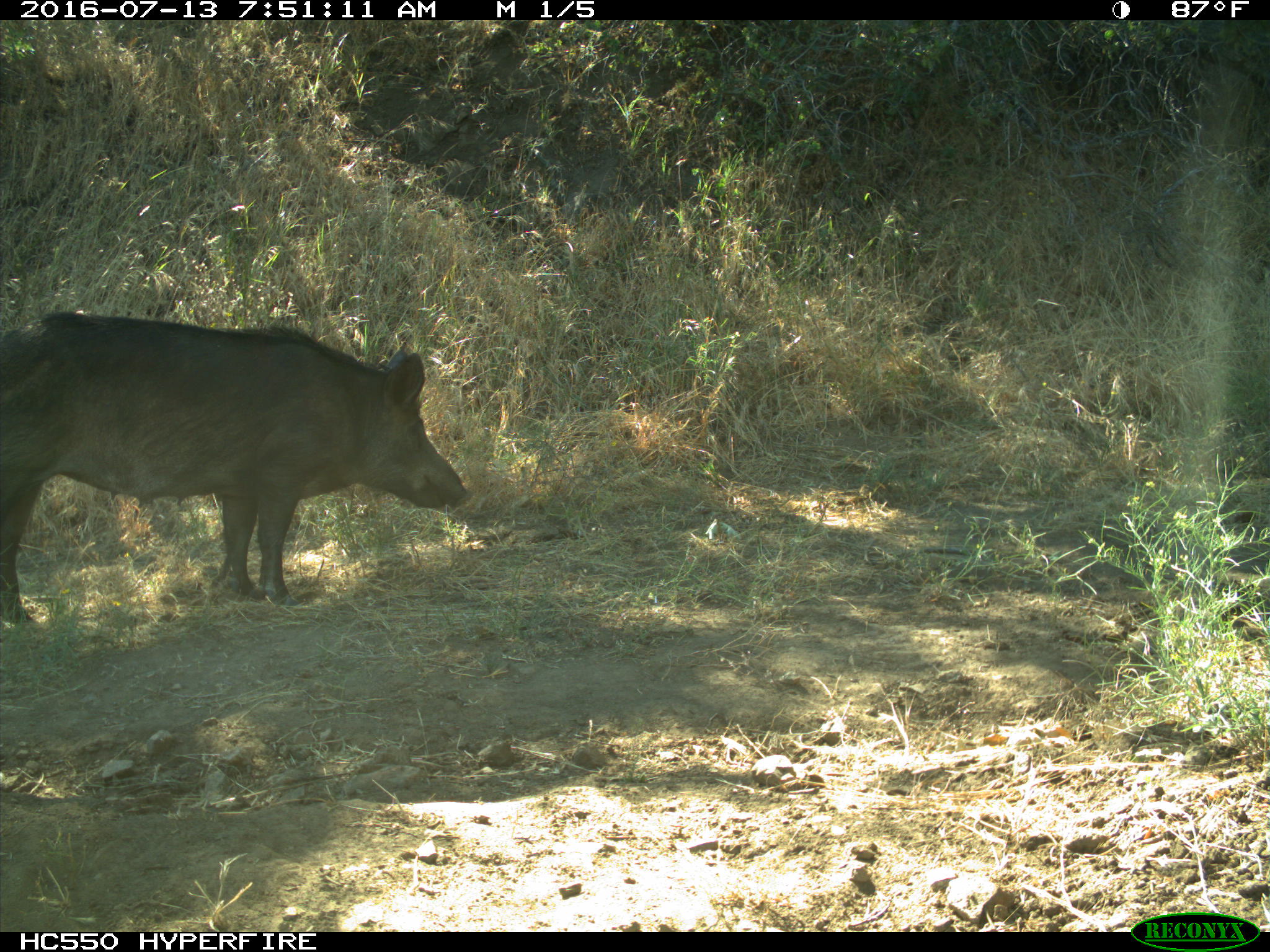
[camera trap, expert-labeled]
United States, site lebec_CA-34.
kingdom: Animalia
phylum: Chordata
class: Mammalia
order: Artiodactyla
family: Suidae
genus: Sus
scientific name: Sus scrofa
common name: wild boar